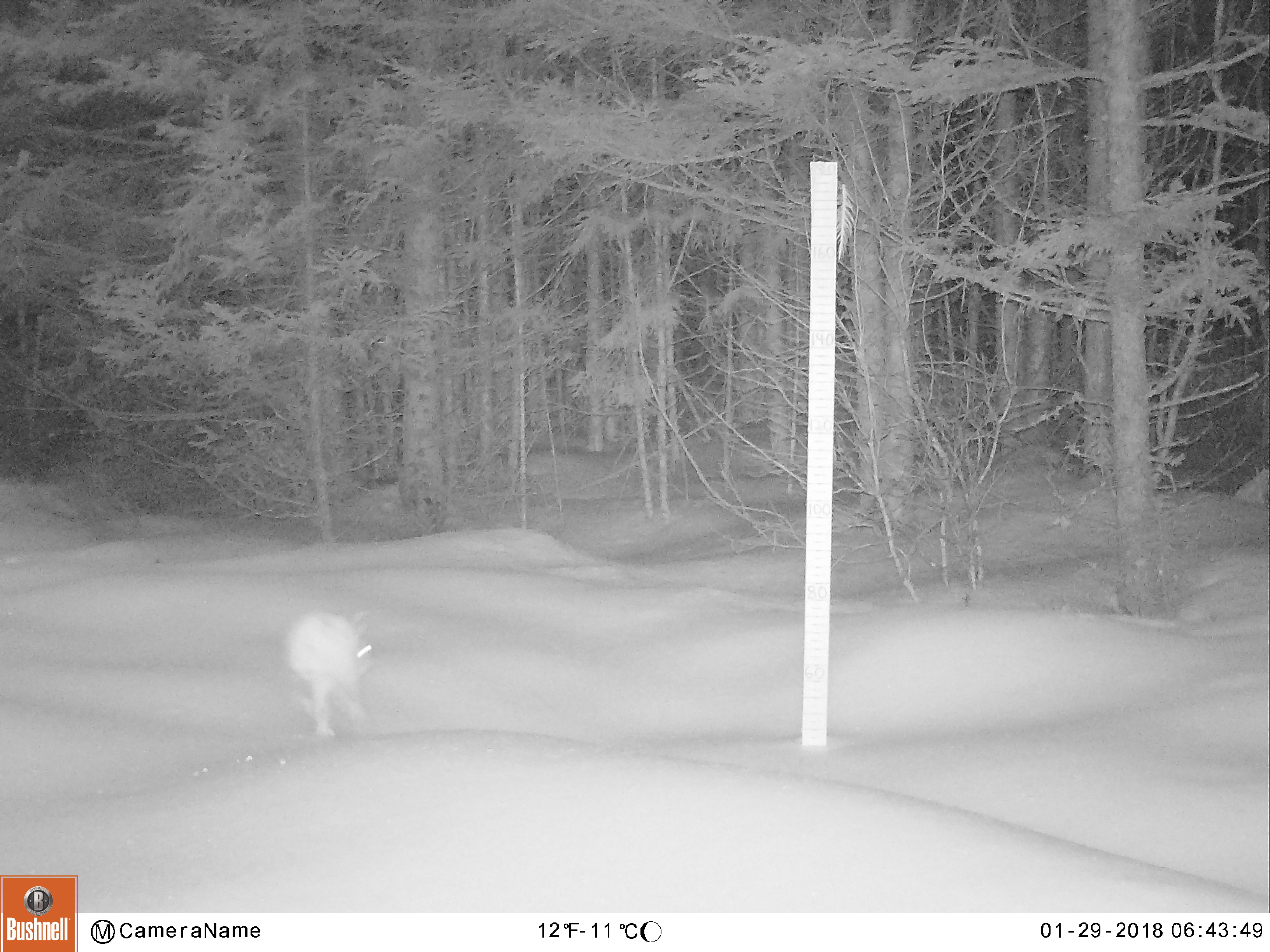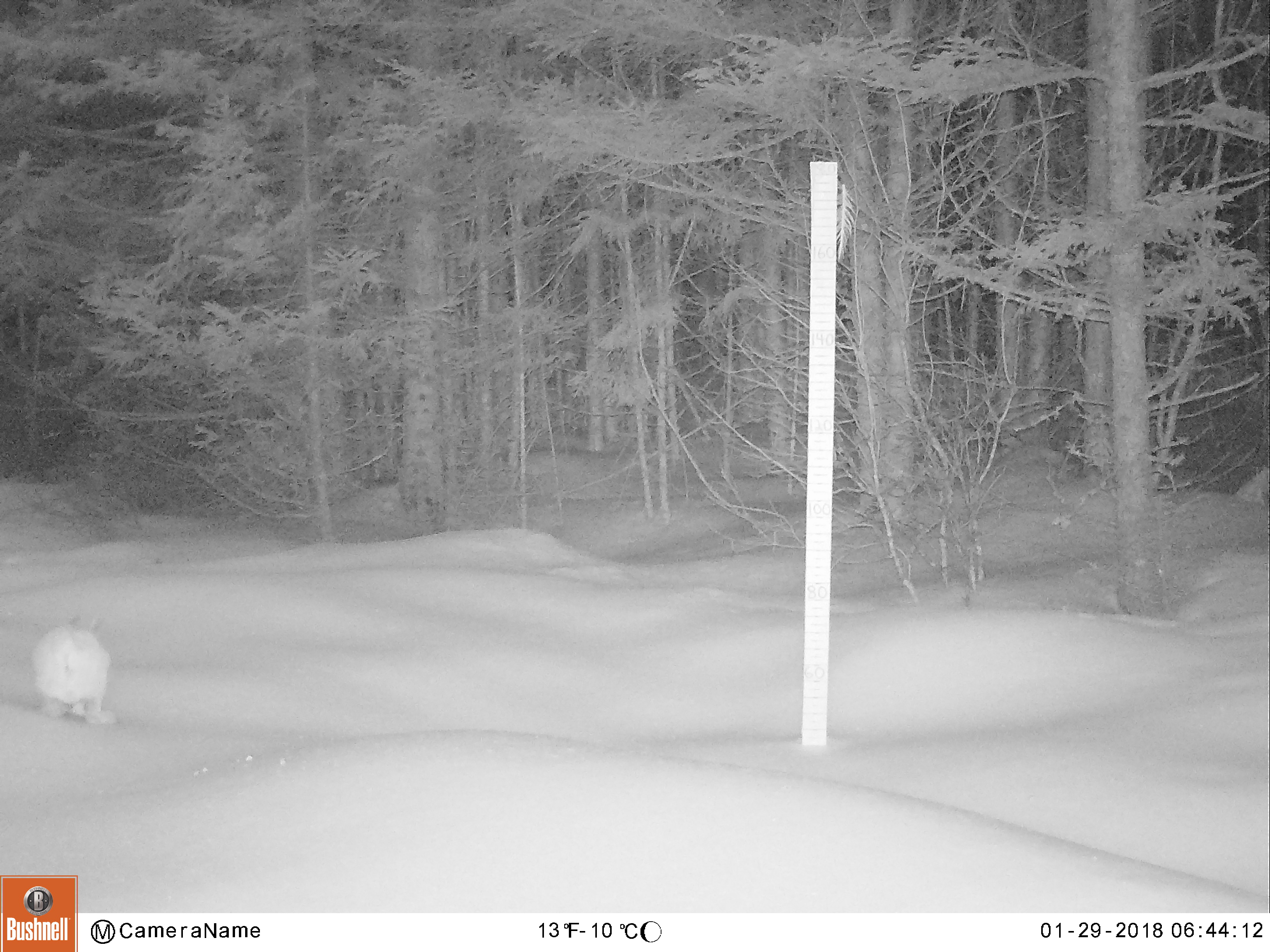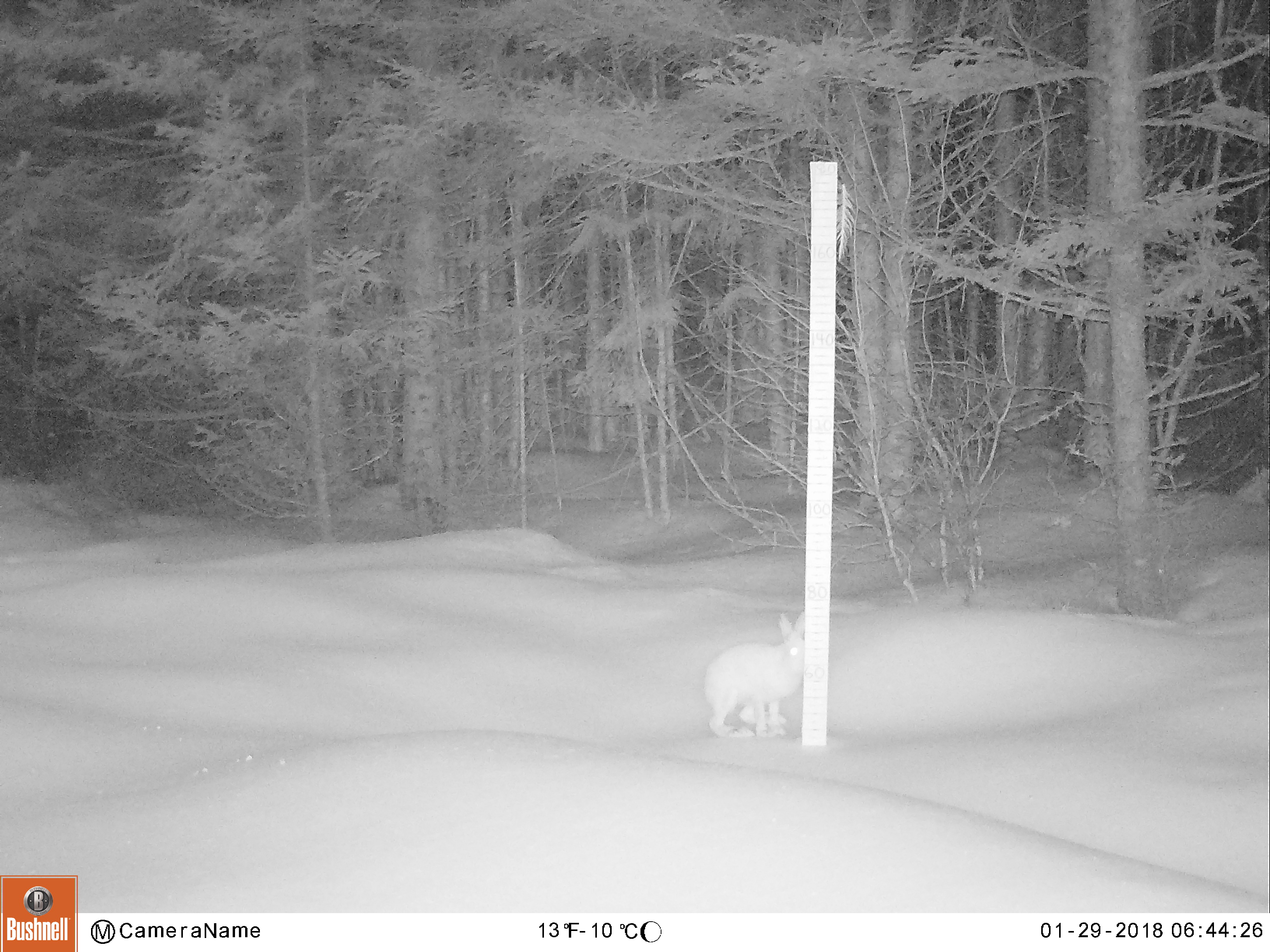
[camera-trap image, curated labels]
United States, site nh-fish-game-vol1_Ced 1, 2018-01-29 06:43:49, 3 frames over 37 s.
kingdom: Animalia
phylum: Chordata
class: Mammalia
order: Lagomorpha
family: Leporidae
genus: Lepus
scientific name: Lepus americanus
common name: snowshoe hare